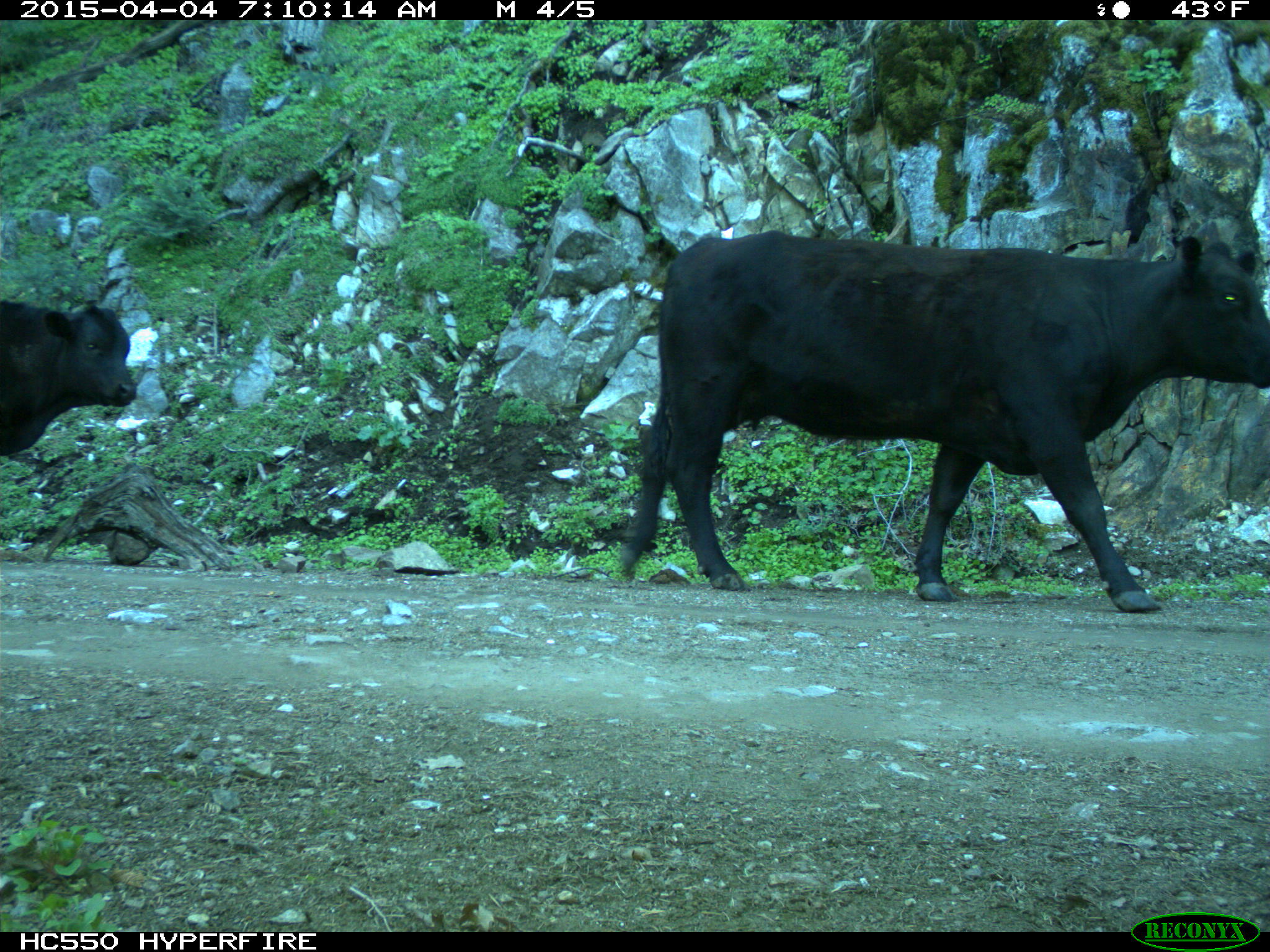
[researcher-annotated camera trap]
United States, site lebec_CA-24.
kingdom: Animalia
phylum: Chordata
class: Mammalia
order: Artiodactyla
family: Bovidae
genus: Bos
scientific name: Bos taurus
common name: domestic cow